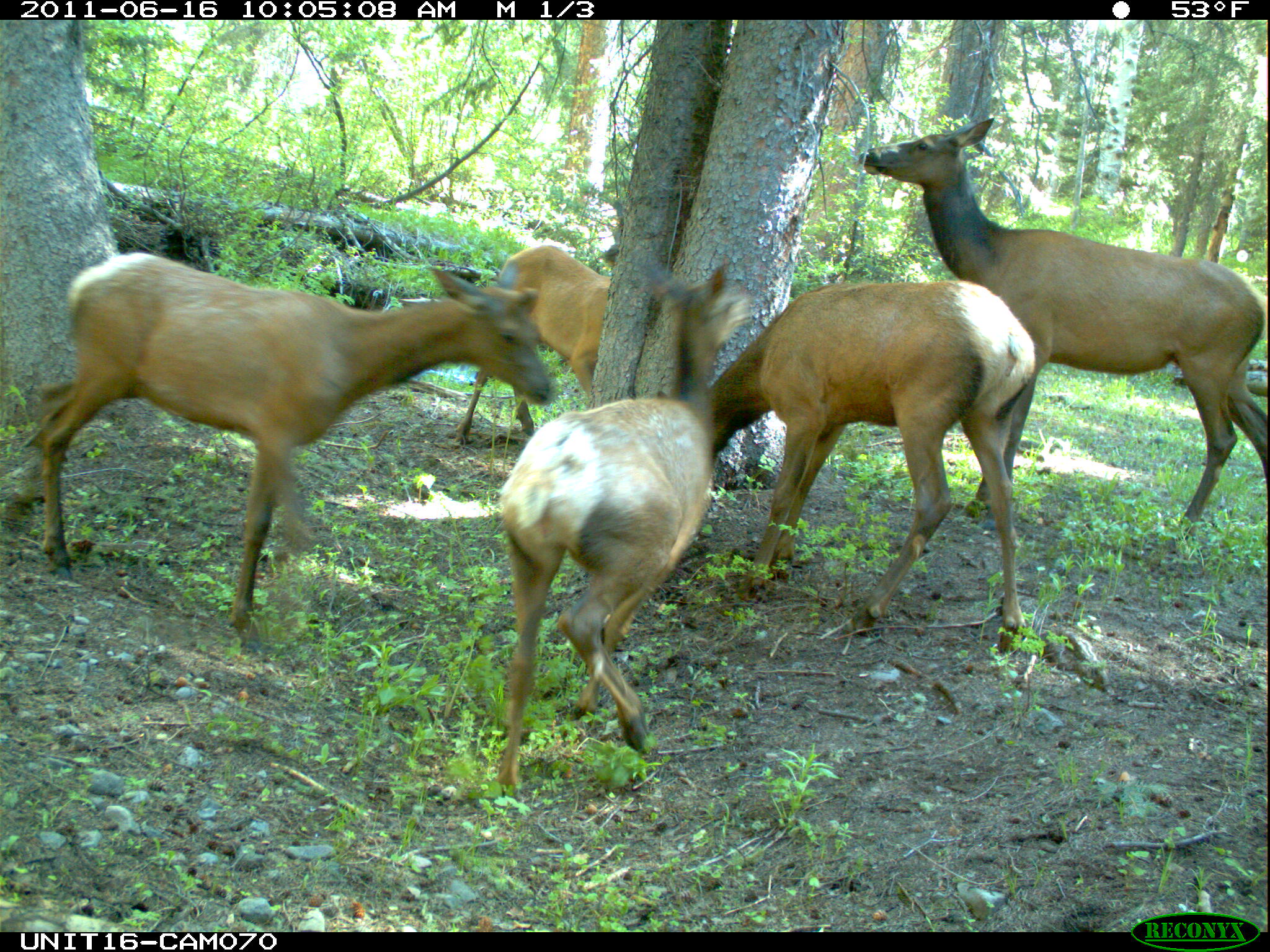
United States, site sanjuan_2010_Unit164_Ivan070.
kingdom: Animalia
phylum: Chordata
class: Mammalia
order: Artiodactyla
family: Cervidae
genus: Cervus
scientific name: Cervus elaphus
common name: red deer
Cervus elaphus (red deer).